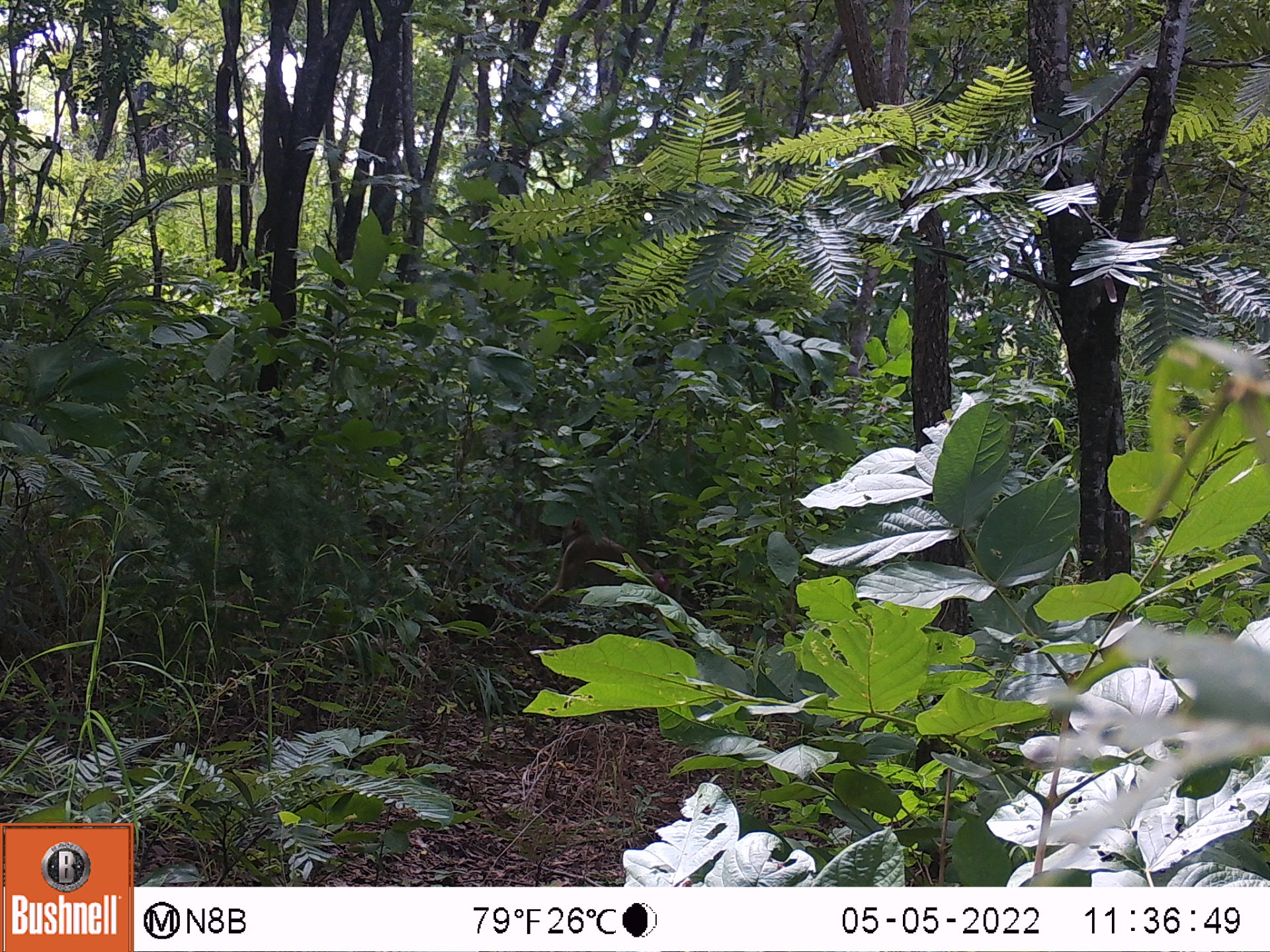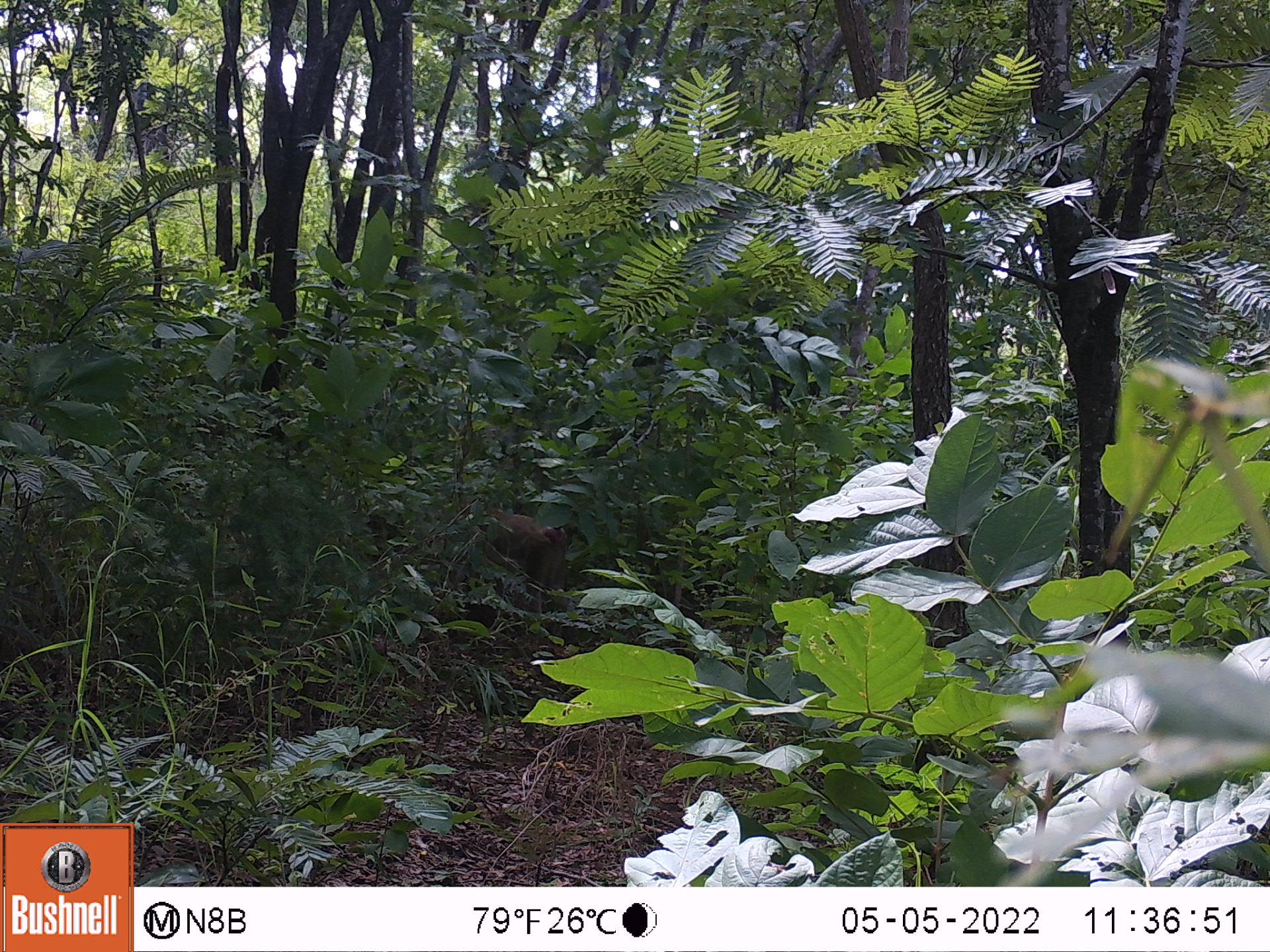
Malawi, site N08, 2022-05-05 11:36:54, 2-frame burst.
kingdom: Animalia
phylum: Chordata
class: Mammalia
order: Primates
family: Cercopithecidae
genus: Papio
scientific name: Papio cynocephalus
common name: yellow baboon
Yellow baboon (Papio cynocephalus), count 1.